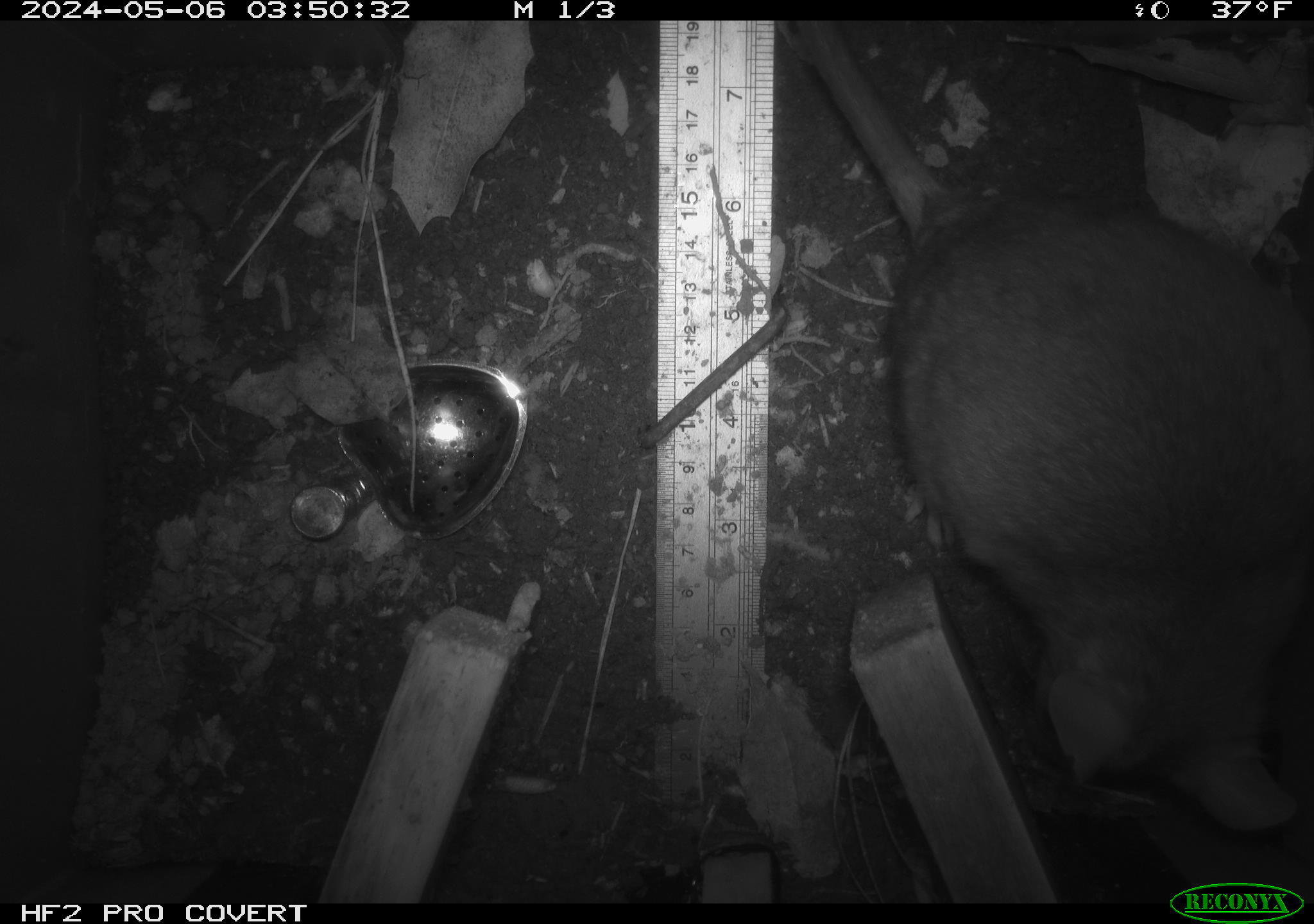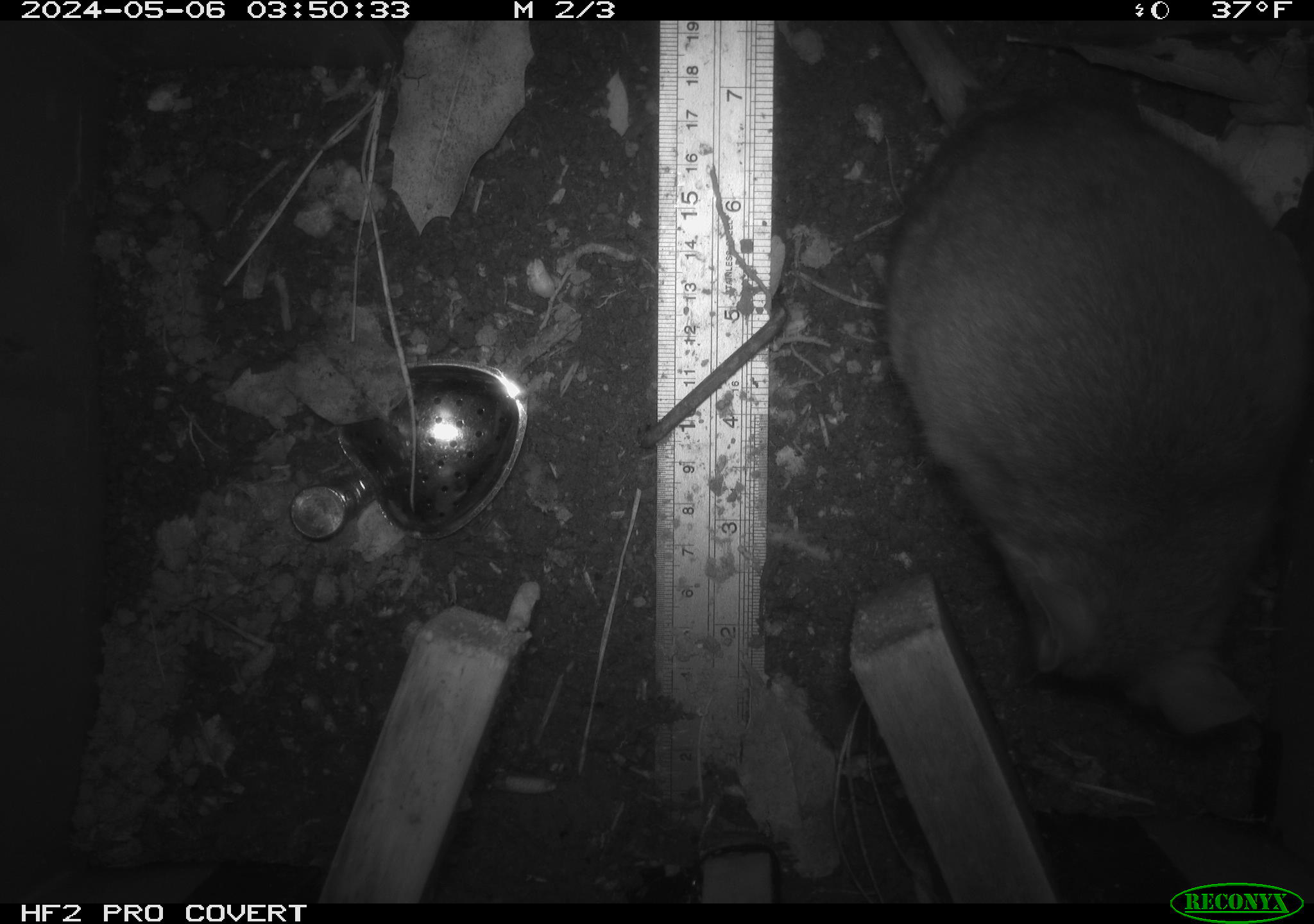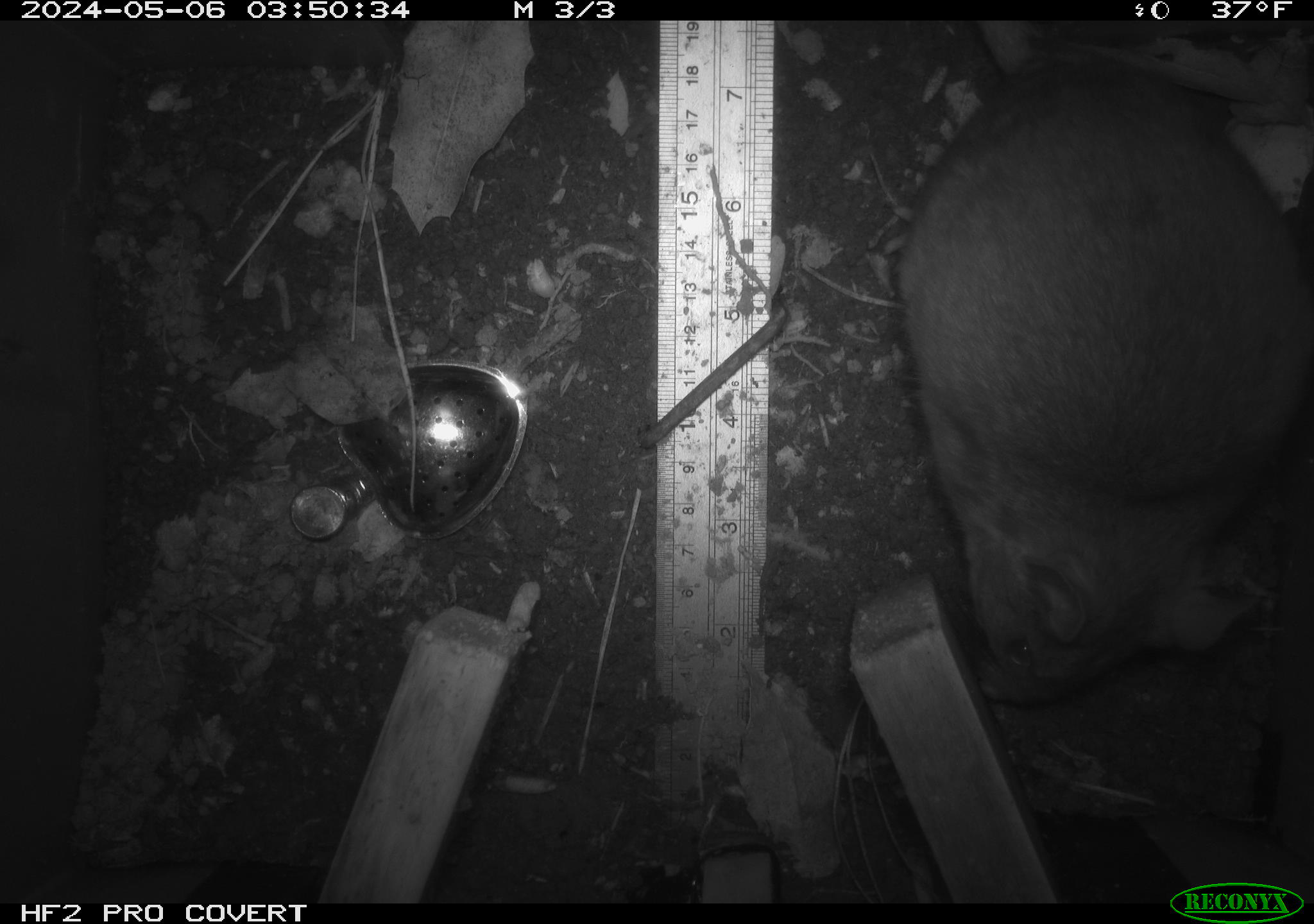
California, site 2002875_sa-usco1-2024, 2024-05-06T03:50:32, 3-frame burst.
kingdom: Animalia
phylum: Chordata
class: Mammalia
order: Rodentia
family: Cricetidae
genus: Neotoma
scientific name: Neotoma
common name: pack rat or woodrat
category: neotoma species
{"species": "neotoma species (pack rat or woodrat) (Neotoma)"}